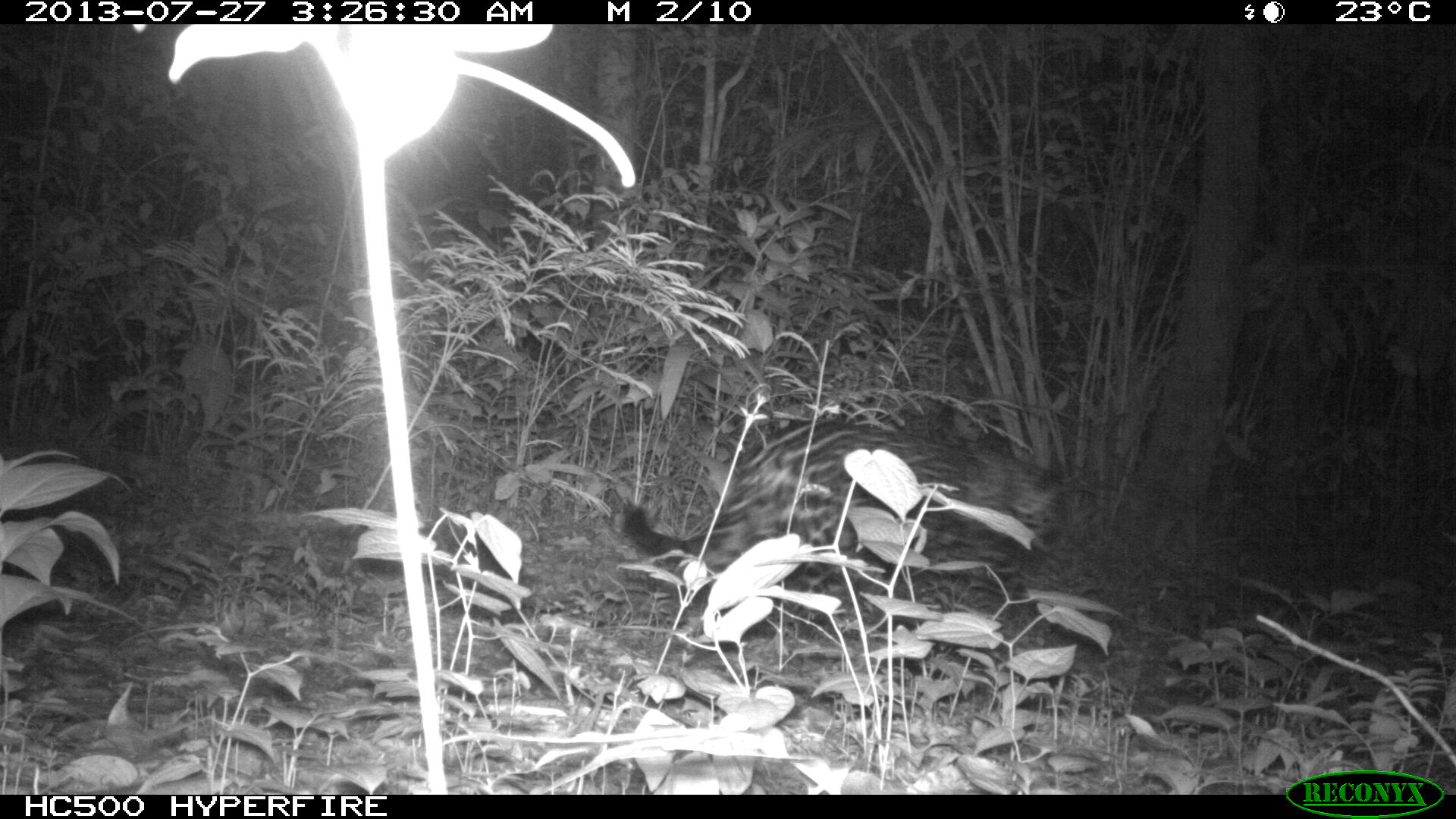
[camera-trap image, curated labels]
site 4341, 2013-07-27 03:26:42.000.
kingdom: Animalia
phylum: Chordata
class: Mammalia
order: Carnivora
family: Felidae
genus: Panthera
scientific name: Panthera onca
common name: jaguar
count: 1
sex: female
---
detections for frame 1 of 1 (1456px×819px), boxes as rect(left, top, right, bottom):
panthera onca: rect(617, 414, 1076, 674)